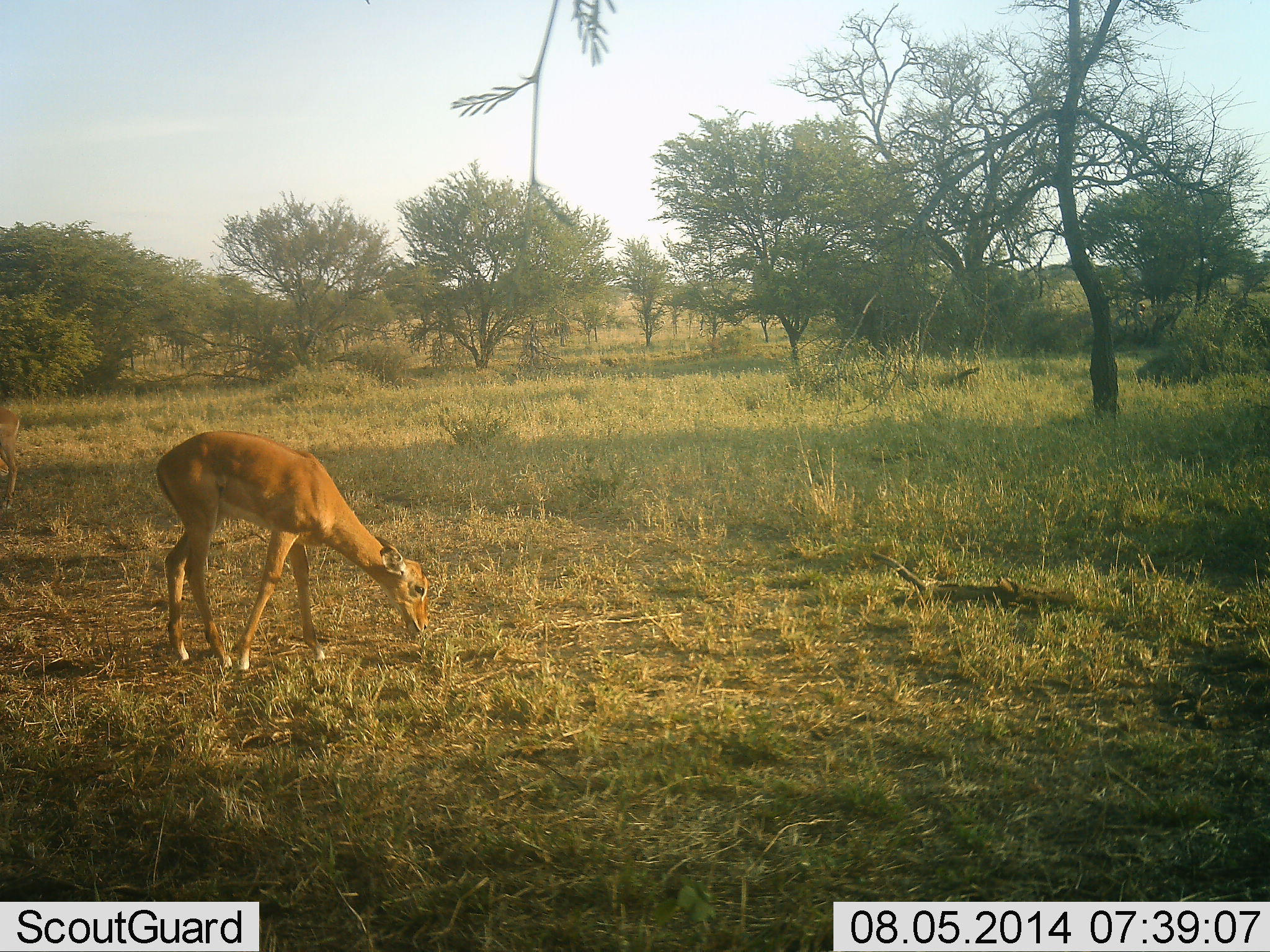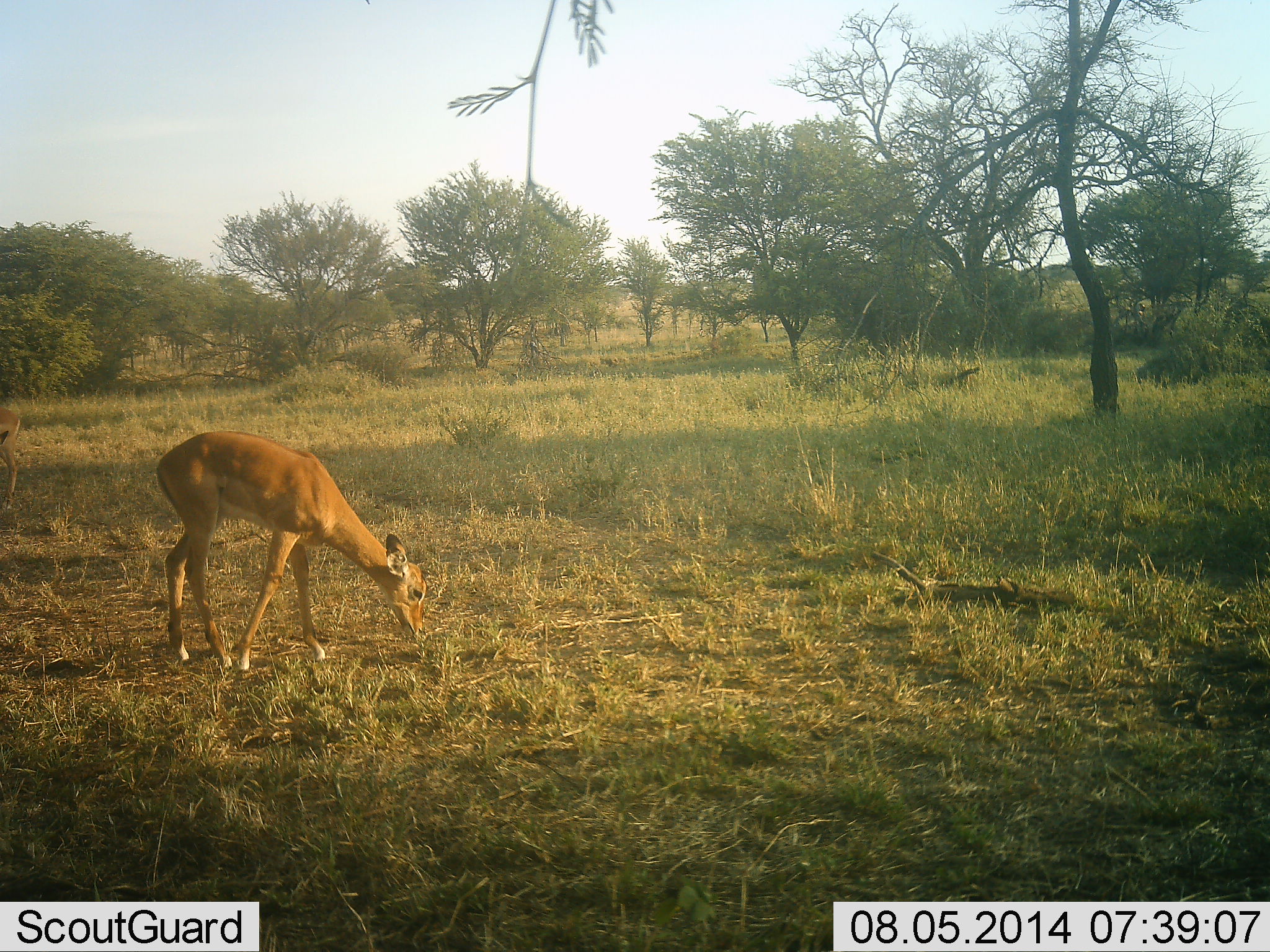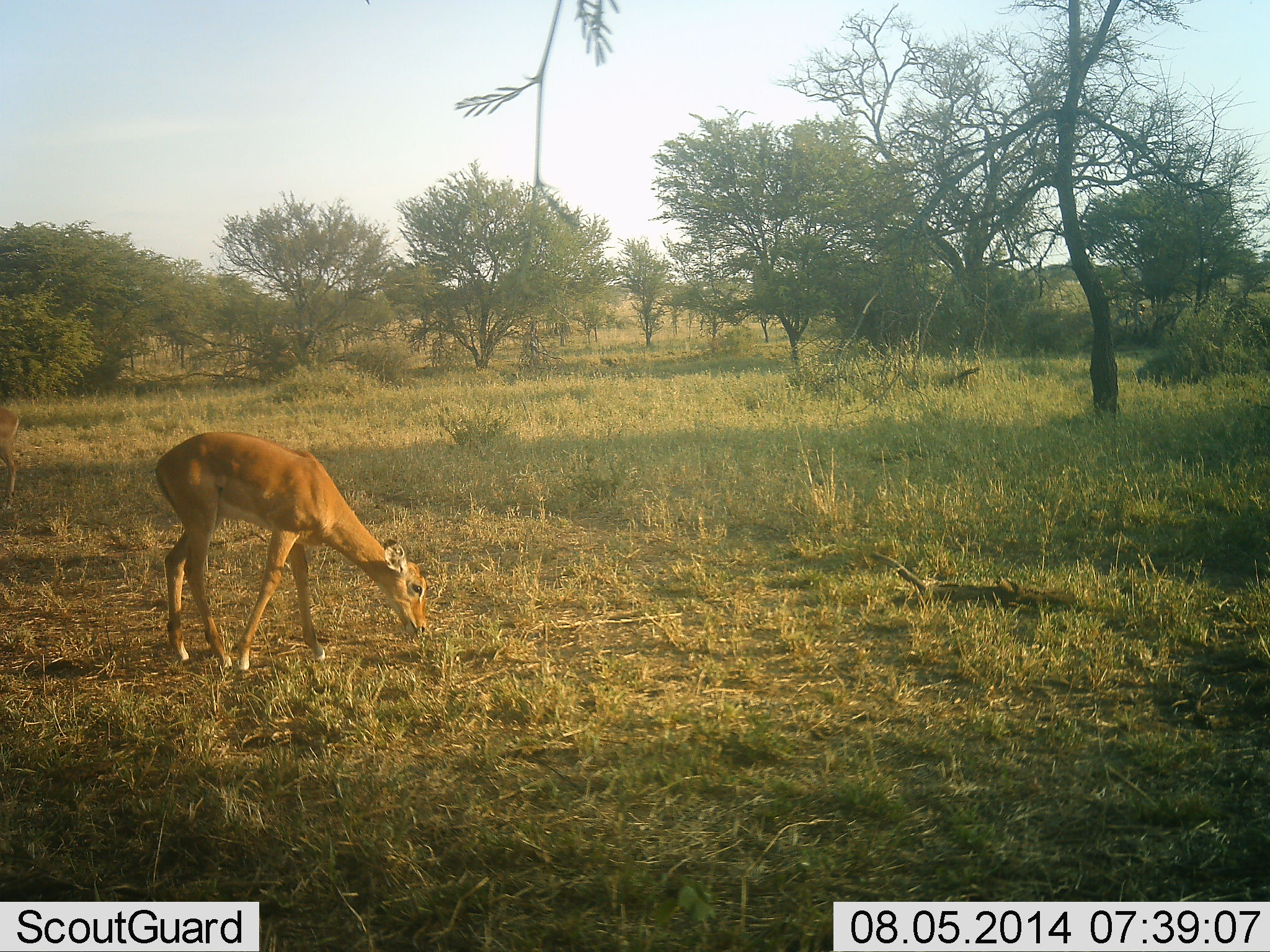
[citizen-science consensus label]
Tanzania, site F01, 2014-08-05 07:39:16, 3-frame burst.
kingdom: Animalia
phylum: Chordata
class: Mammalia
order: Artiodactyla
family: Bovidae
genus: Aepyceros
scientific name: Aepyceros melampus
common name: impala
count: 1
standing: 10%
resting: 0%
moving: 0%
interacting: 0%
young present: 0%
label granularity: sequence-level